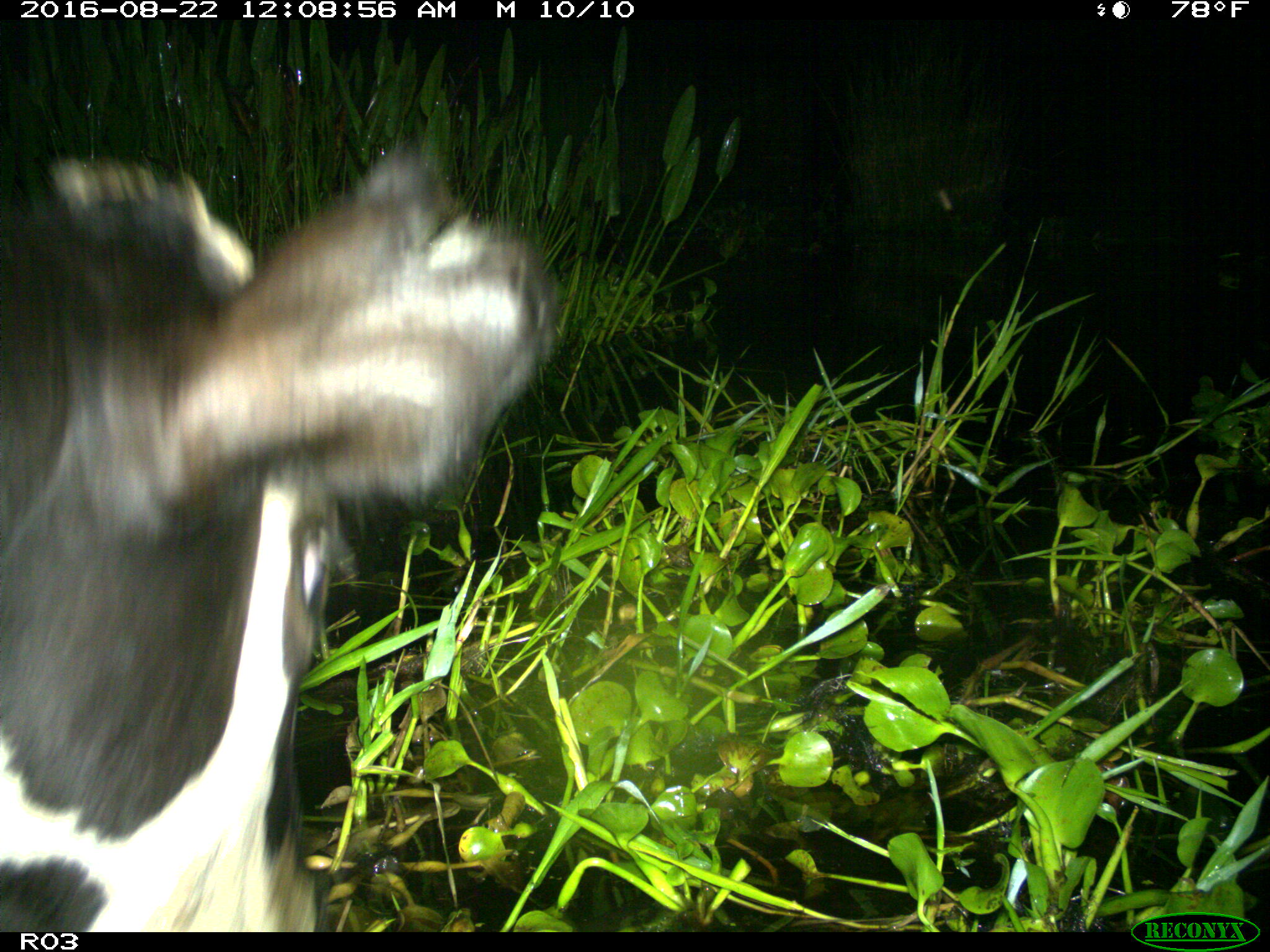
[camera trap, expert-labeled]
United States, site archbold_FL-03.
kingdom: Animalia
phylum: Chordata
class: Mammalia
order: Artiodactyla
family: Bovidae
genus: Bos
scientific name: Bos taurus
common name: domestic cow